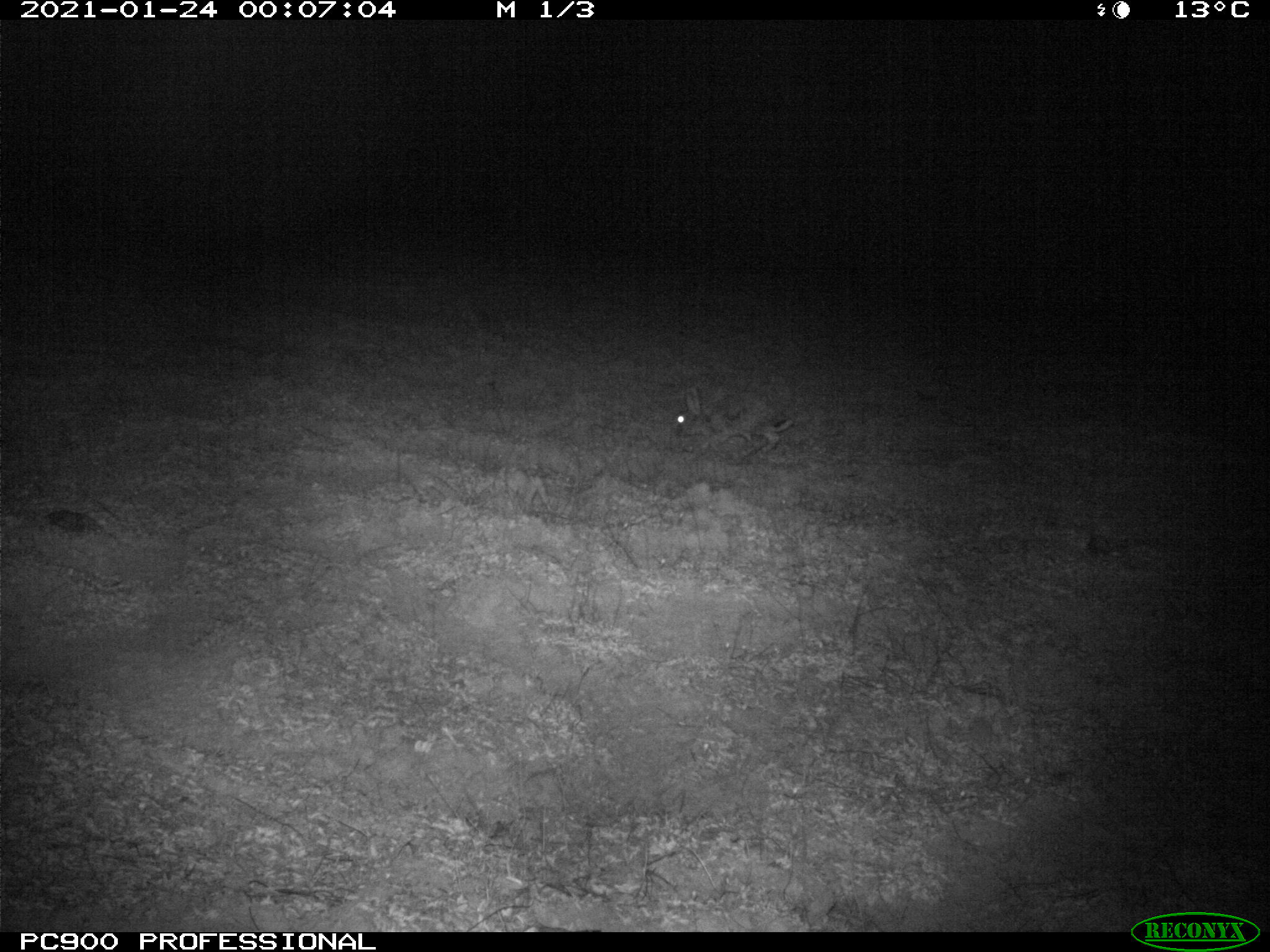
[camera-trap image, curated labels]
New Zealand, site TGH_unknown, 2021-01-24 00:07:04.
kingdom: Animalia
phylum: Chordata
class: Mammalia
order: Lagomorpha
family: Leporidae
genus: Oryctolagus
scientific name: Oryctolagus cuniculus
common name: european rabbit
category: rabbit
Rabbit (european rabbit) (Oryctolagus cuniculus).